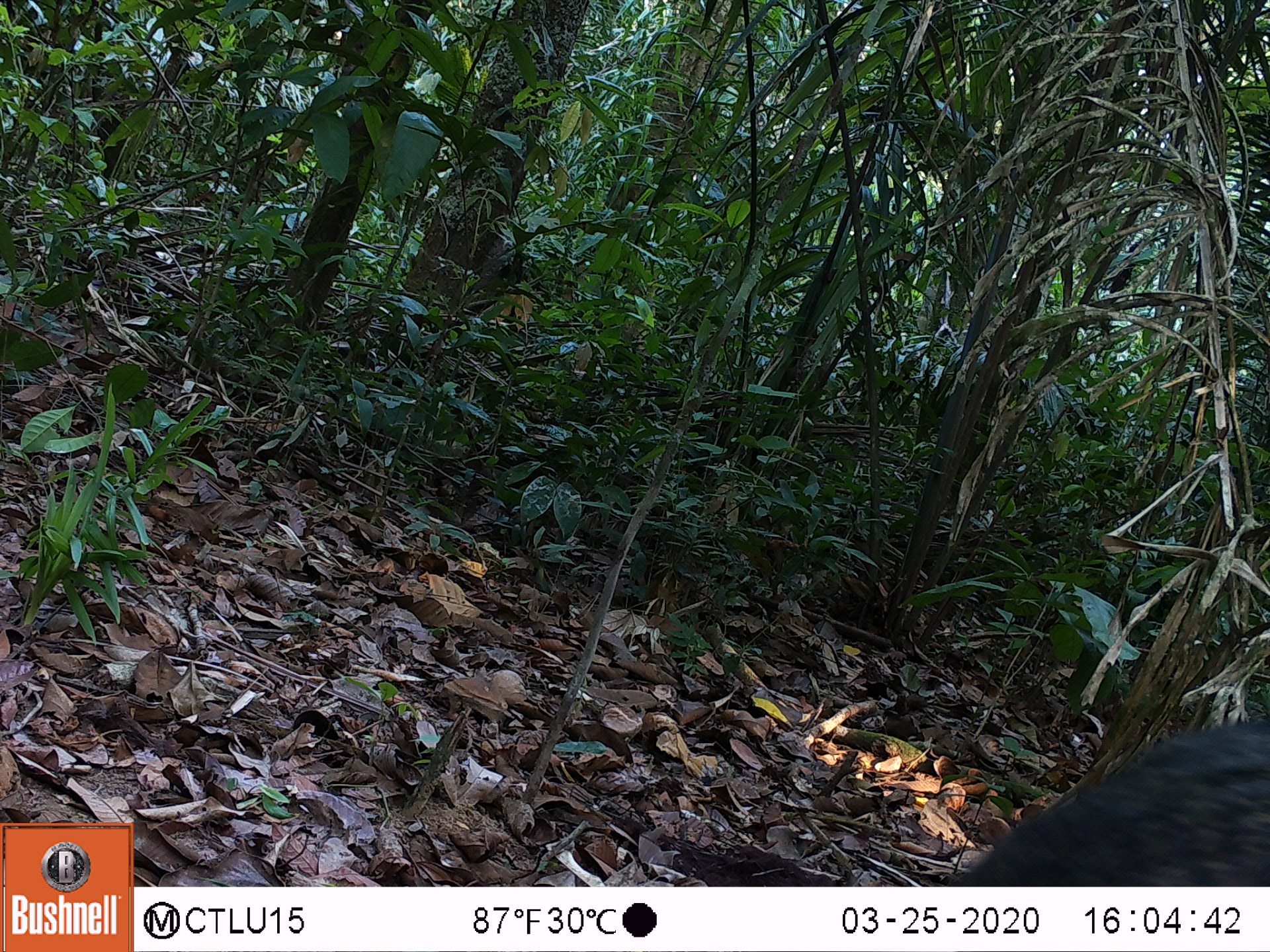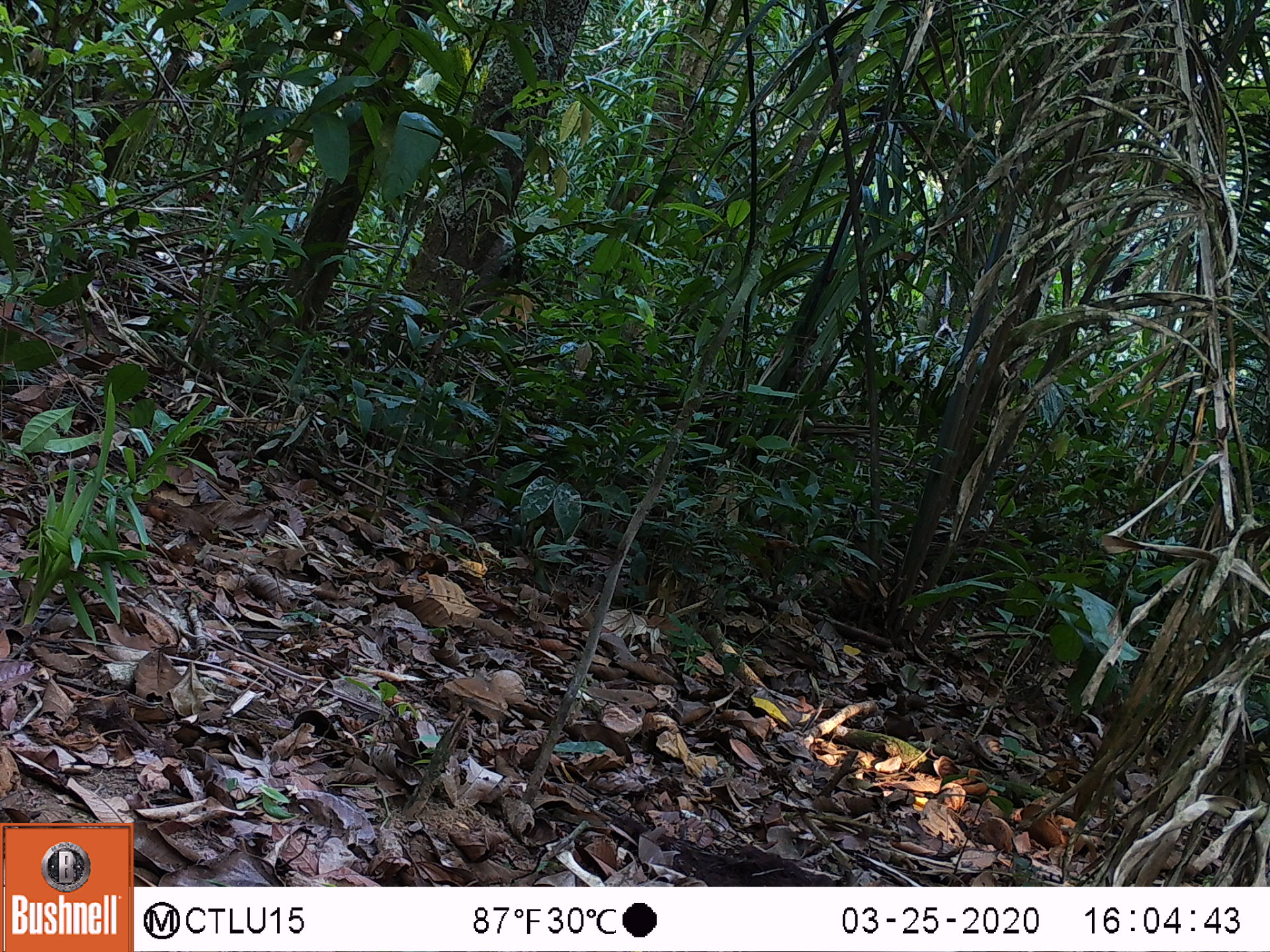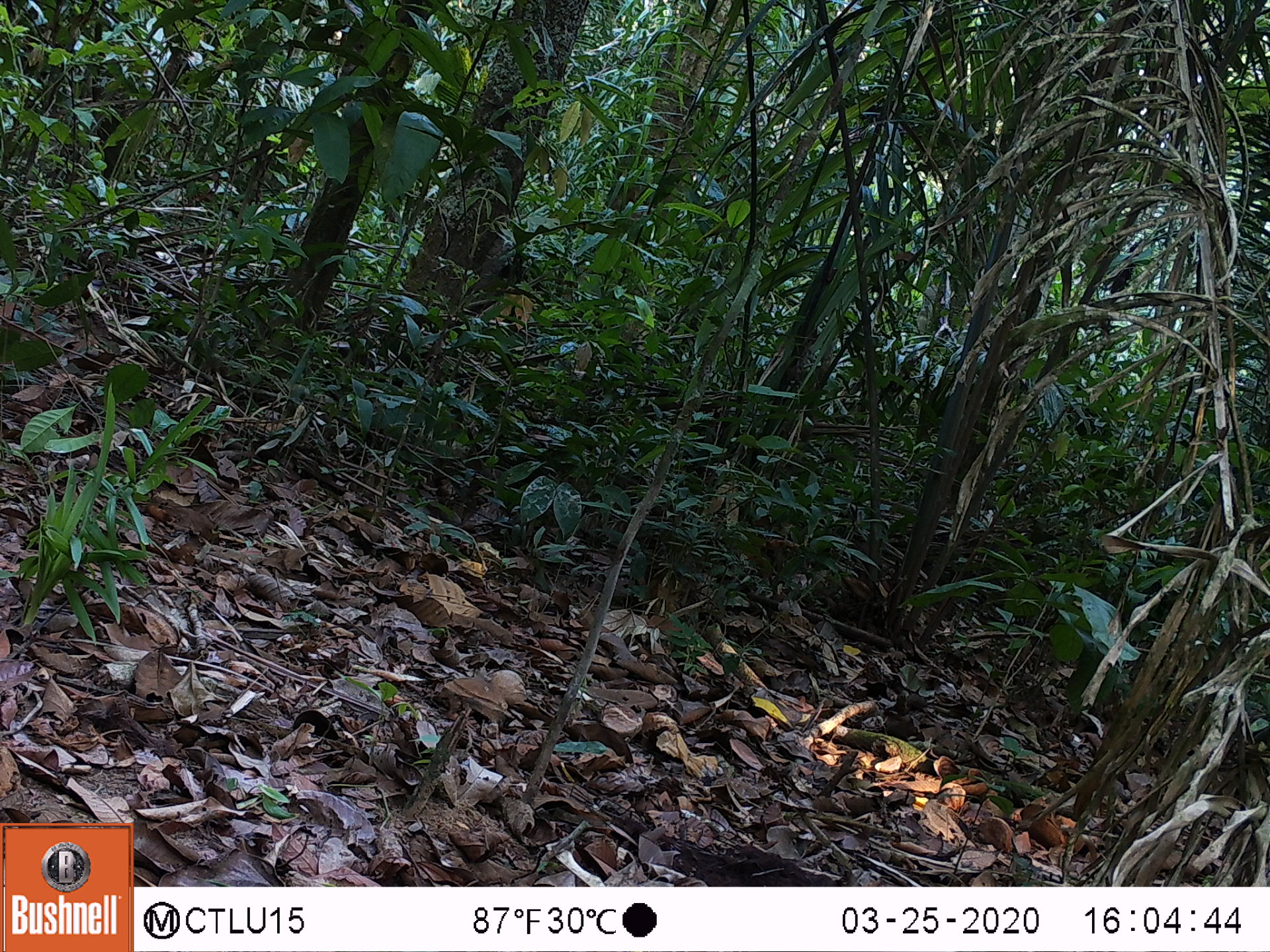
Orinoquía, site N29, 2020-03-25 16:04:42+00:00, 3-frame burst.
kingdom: Animalia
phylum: Chordata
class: Mammalia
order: Artiodactyla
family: Tayassuidae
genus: Pecari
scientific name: Pecari tajacu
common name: collared peccary